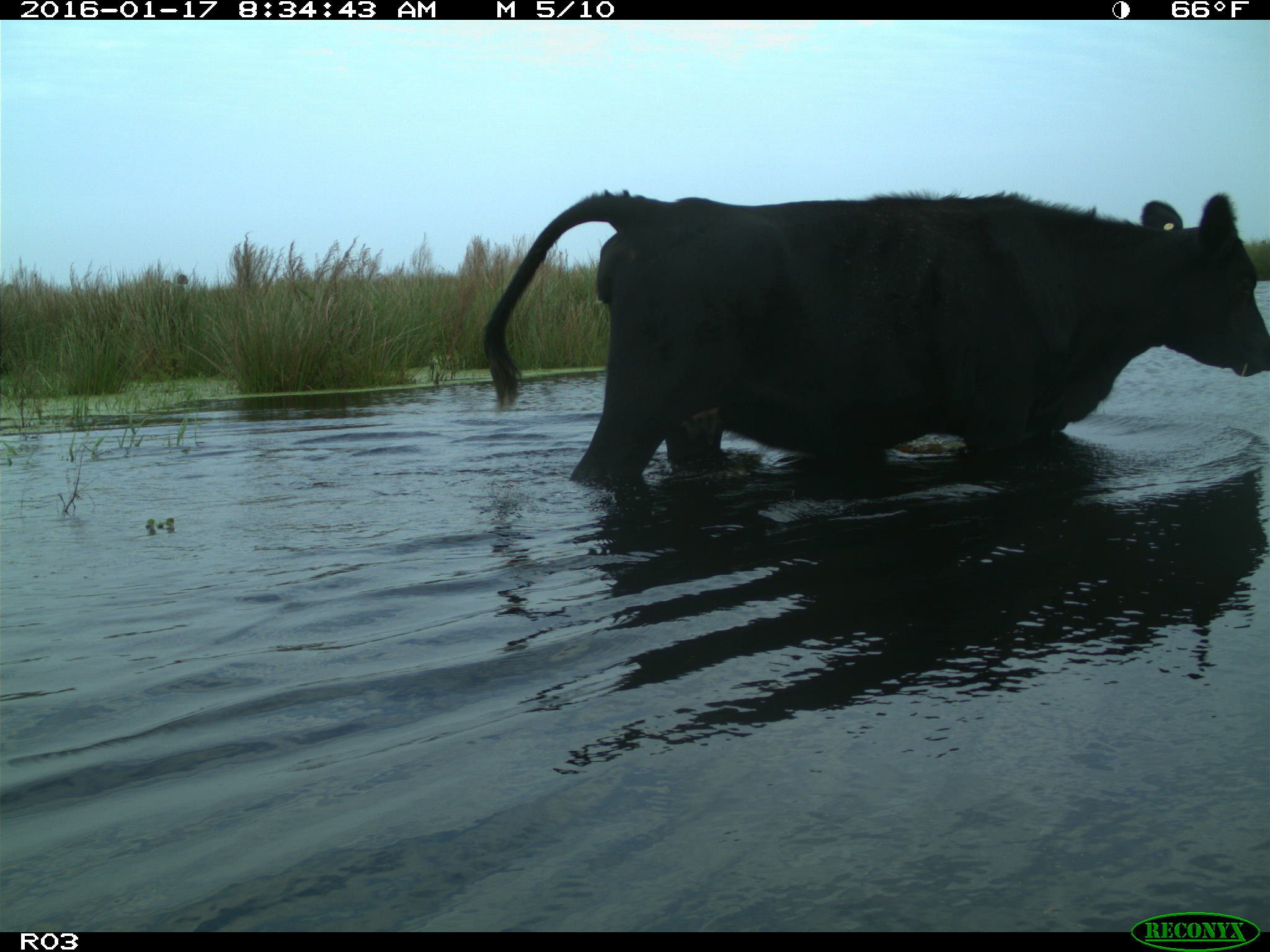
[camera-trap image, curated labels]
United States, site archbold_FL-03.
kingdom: Animalia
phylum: Chordata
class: Mammalia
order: Artiodactyla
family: Bovidae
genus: Bos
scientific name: Bos taurus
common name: domestic cow